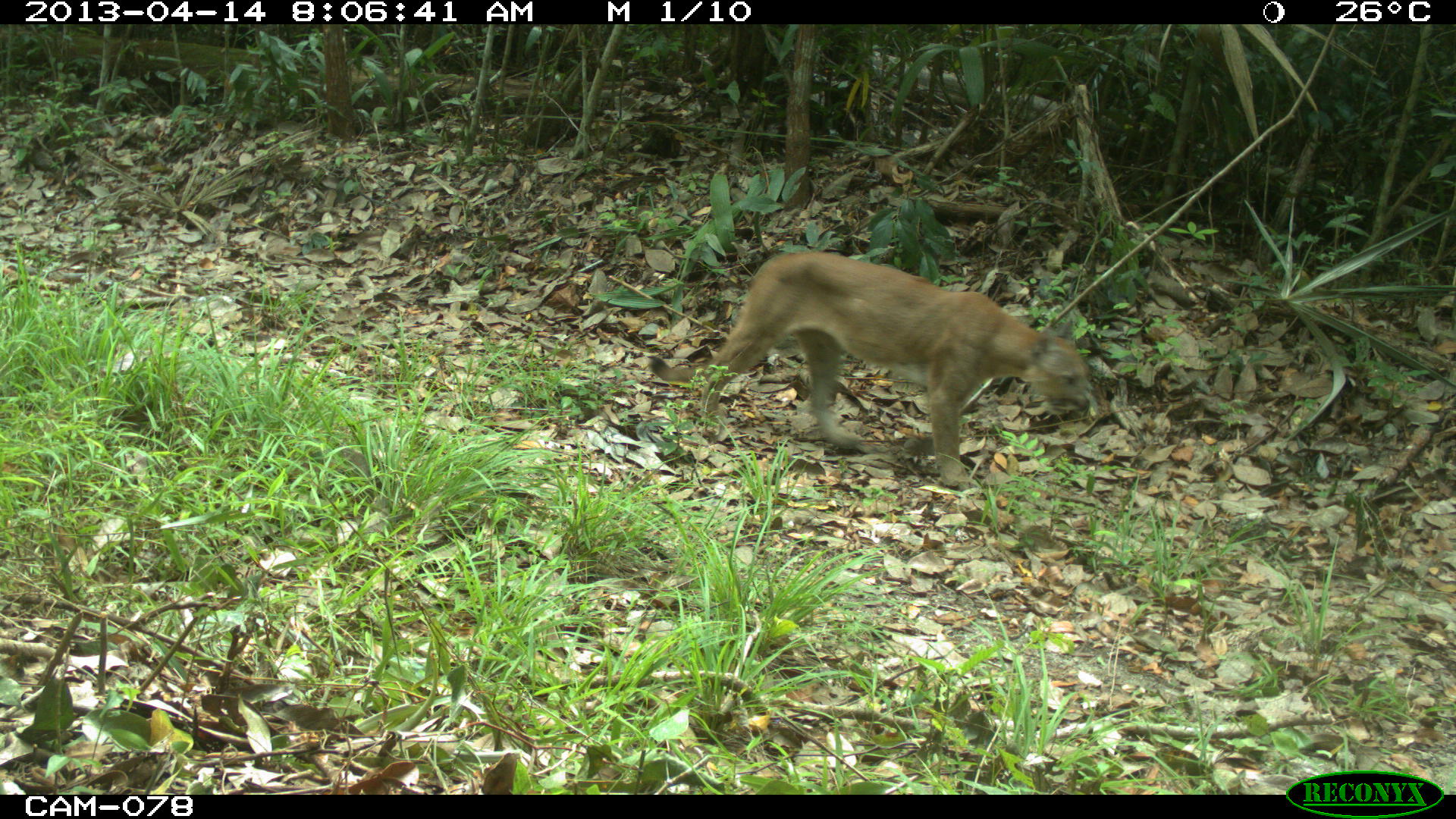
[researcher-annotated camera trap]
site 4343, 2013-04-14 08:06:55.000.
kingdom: Animalia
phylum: Chordata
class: Mammalia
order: Carnivora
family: Felidae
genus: Puma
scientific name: Puma concolor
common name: mountain lion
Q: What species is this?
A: Puma concolor (mountain lion).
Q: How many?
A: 1.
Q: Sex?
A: Male.